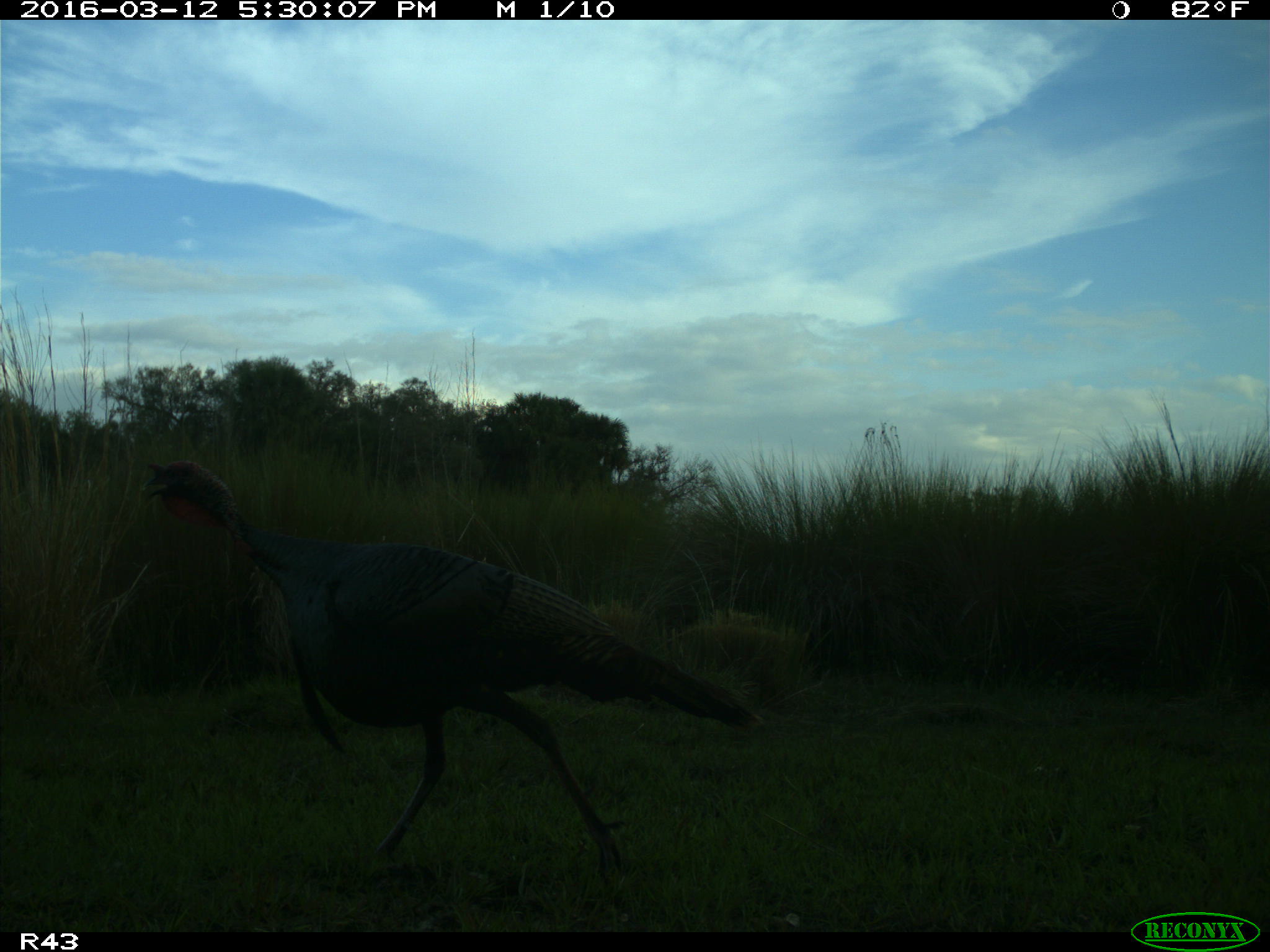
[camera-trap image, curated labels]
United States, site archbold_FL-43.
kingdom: Animalia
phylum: Chordata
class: Aves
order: Galliformes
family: Phasianidae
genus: Meleagris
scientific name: Meleagris gallopavo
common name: wild turkey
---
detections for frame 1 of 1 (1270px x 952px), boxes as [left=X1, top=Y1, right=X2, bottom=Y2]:
animal: [left=139, top=457, right=764, bottom=880]